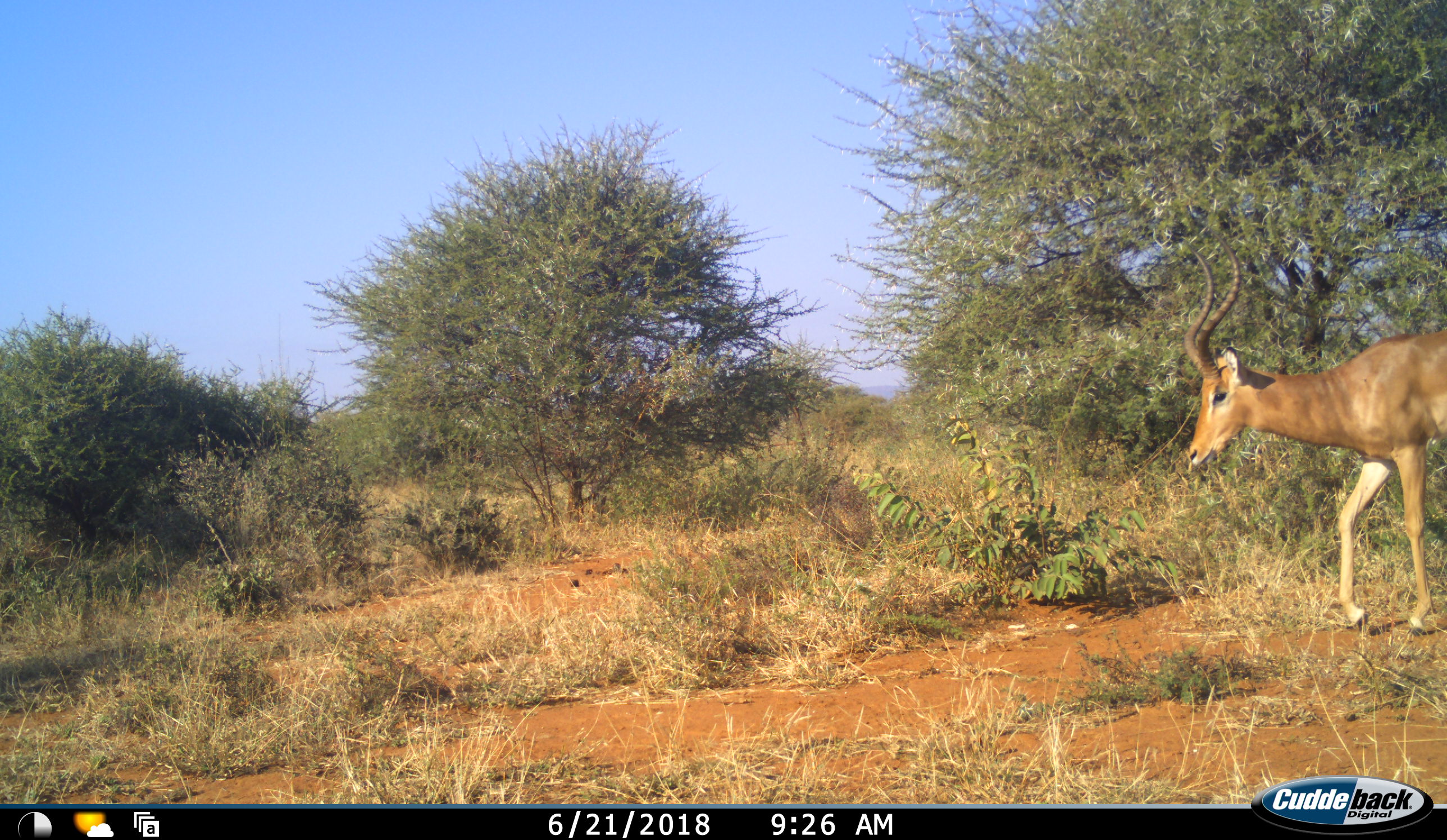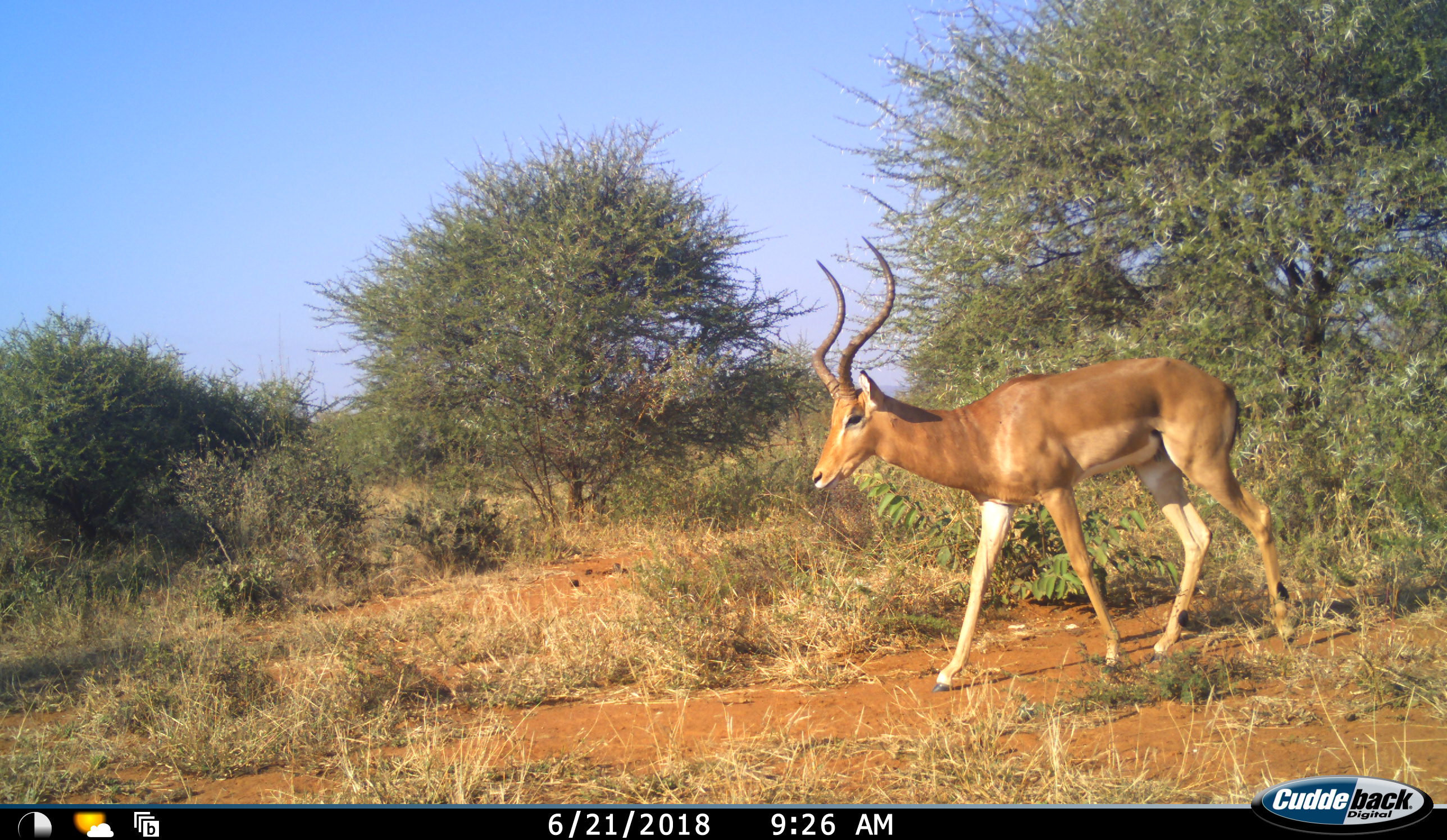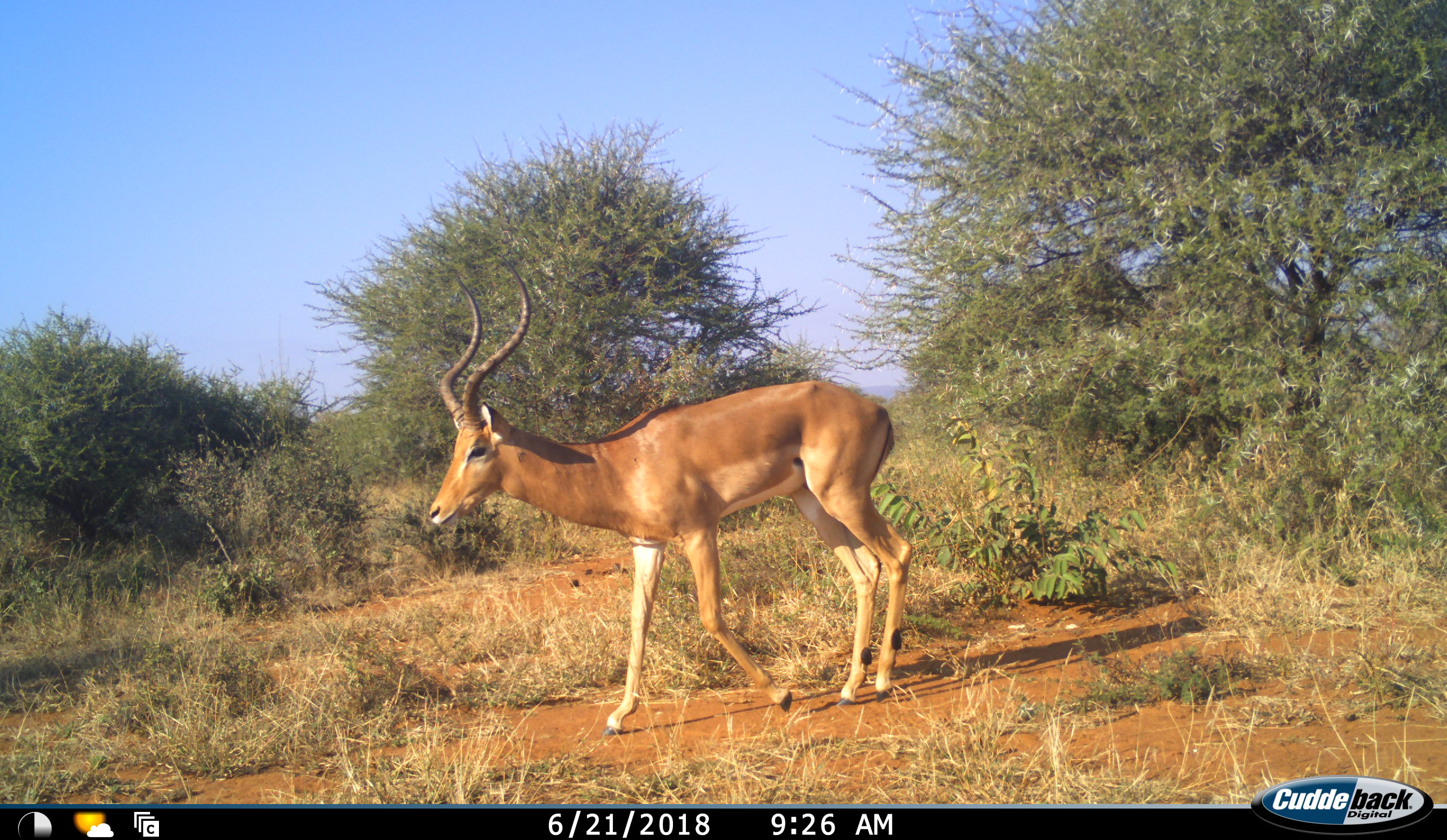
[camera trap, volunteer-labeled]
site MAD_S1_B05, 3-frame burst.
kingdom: Animalia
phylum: Chordata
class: Mammalia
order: Artiodactyla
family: Bovidae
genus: Aepyceros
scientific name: Aepyceros melampus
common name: impala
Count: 1.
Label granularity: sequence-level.